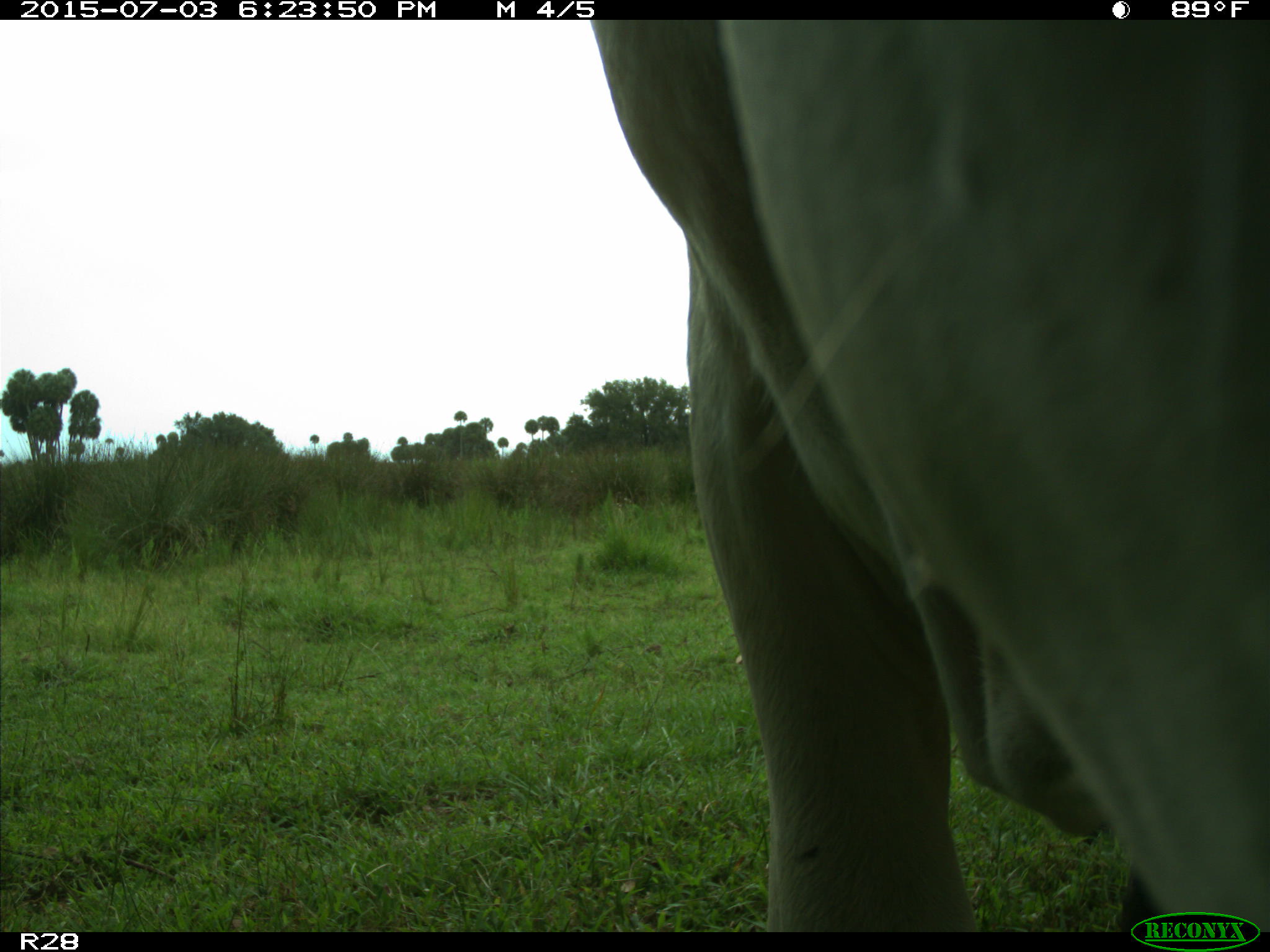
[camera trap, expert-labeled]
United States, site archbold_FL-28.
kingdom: Animalia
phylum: Chordata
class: Mammalia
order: Artiodactyla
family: Bovidae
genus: Bos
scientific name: Bos taurus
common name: domestic cow